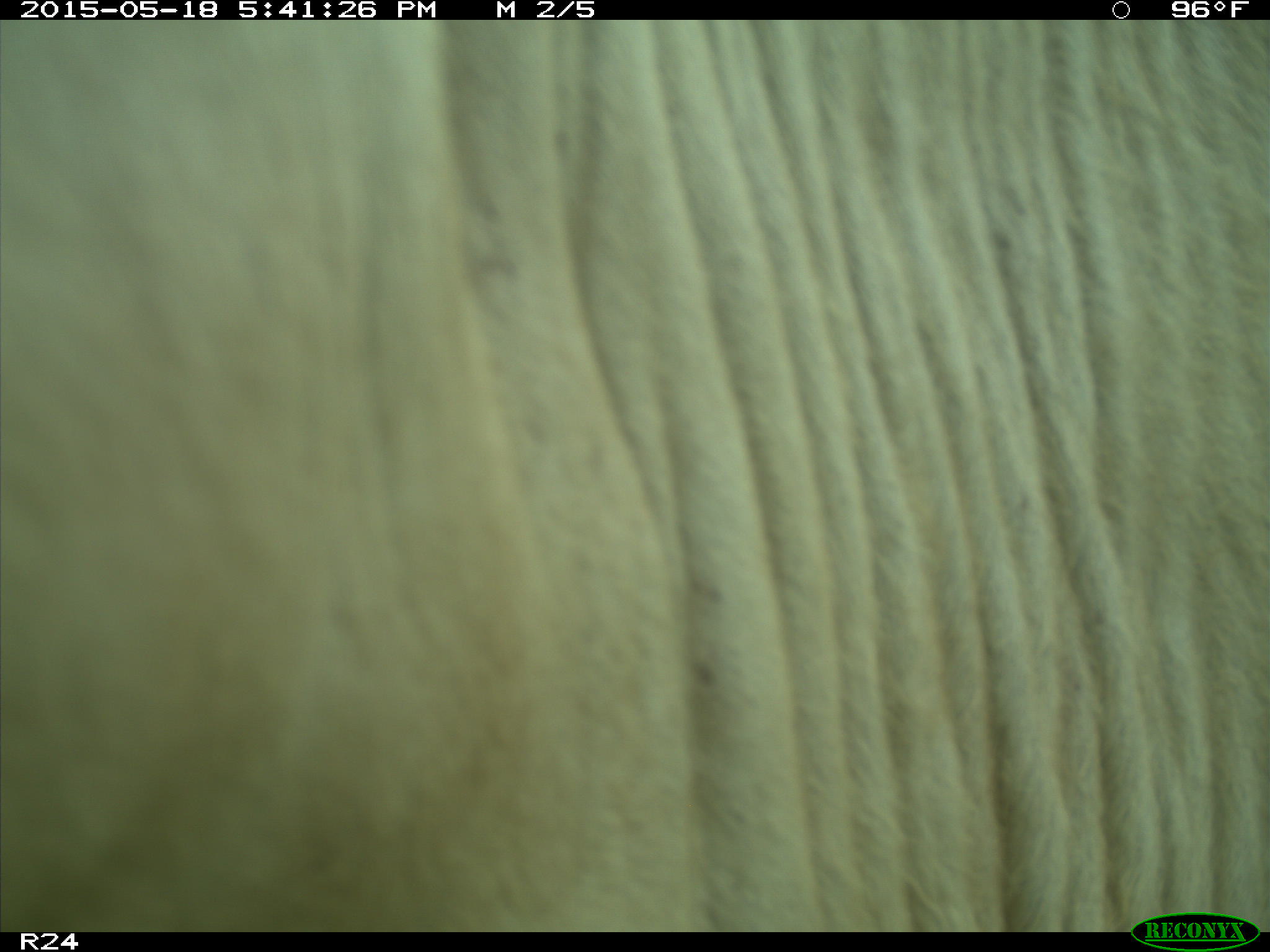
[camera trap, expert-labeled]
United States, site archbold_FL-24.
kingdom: Animalia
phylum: Chordata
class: Mammalia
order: Artiodactyla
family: Bovidae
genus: Bos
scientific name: Bos taurus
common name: domestic cow